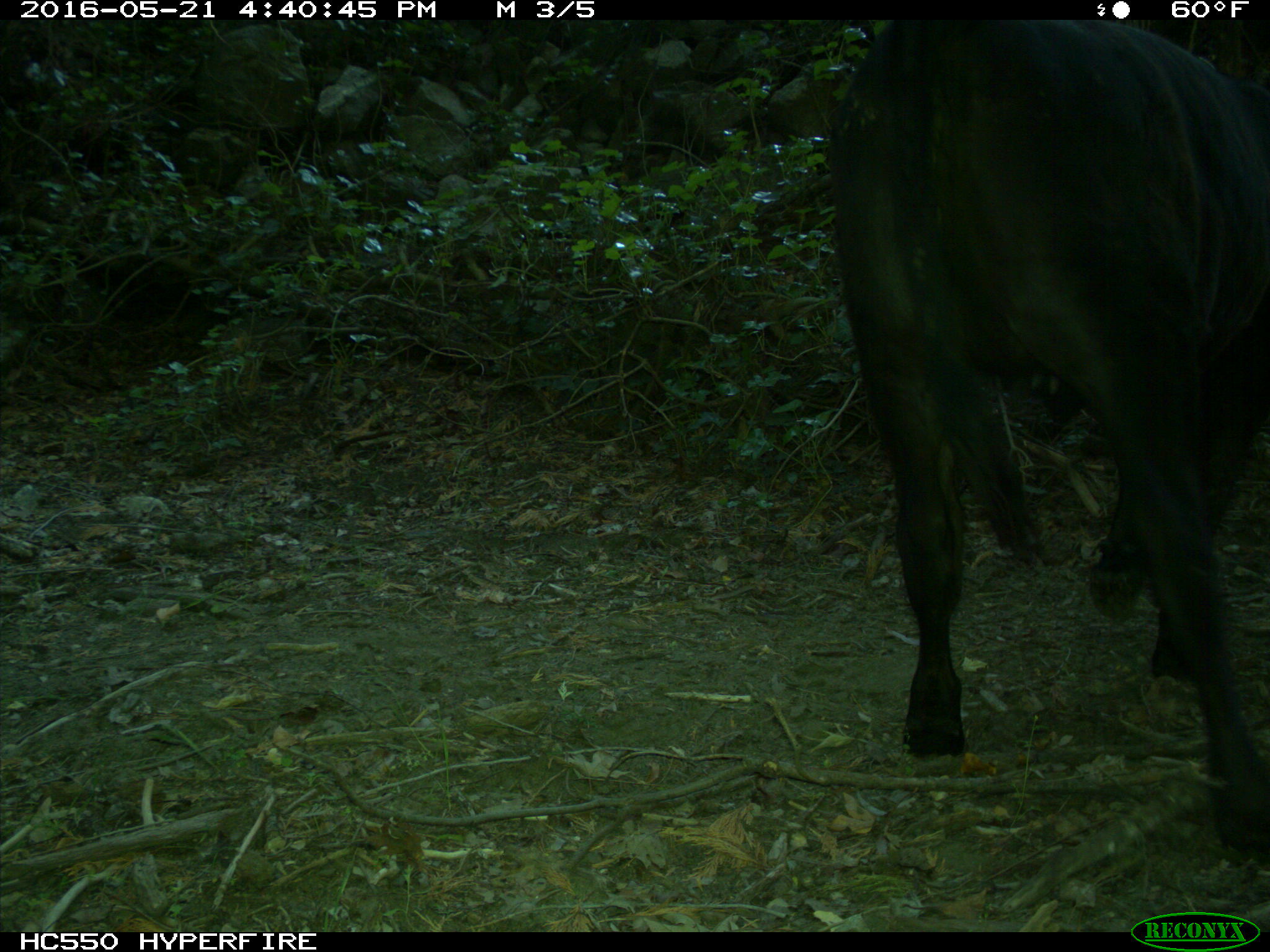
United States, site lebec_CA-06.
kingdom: Animalia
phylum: Chordata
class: Mammalia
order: Artiodactyla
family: Bovidae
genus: Bos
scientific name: Bos taurus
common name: domestic cow